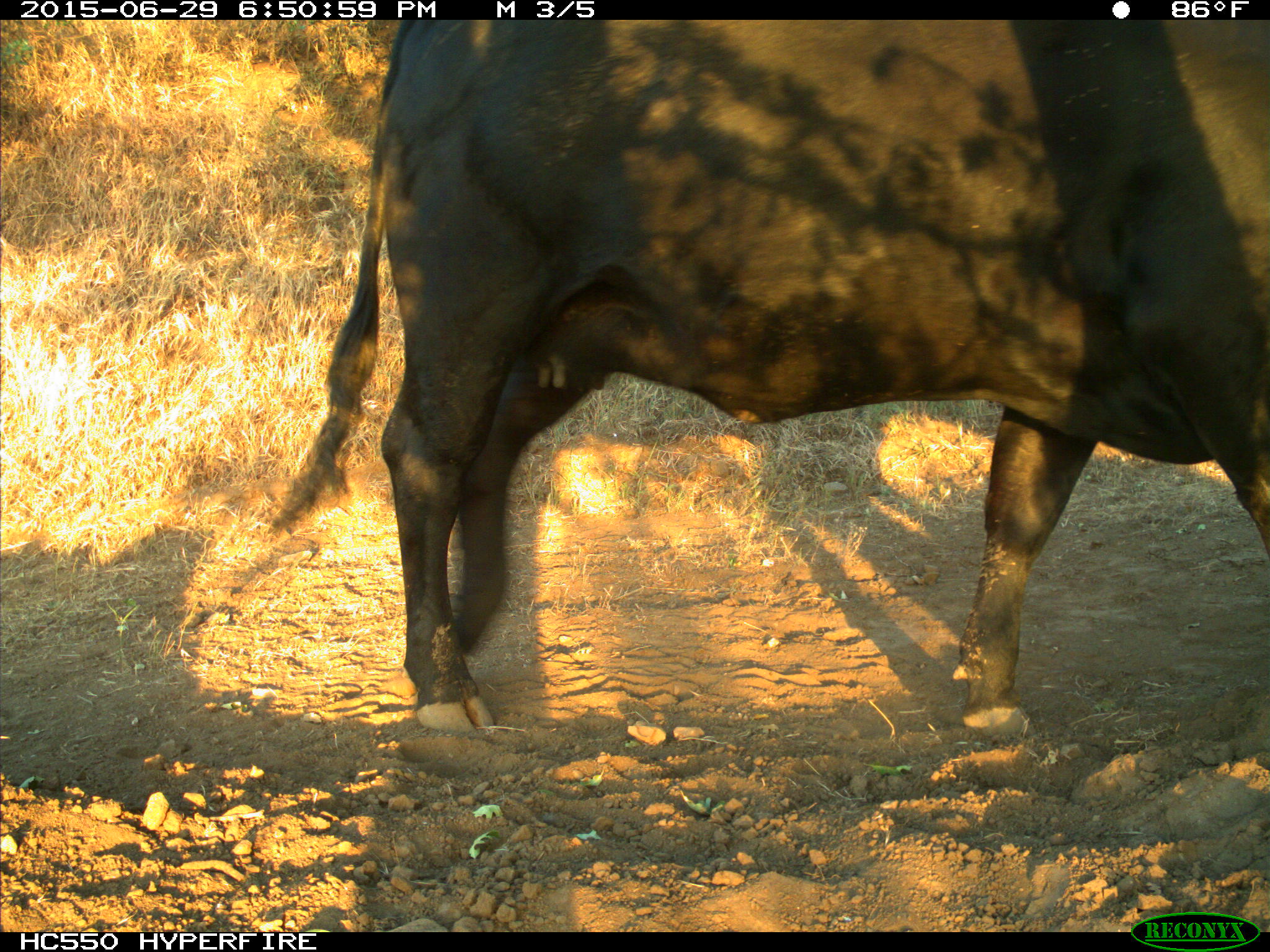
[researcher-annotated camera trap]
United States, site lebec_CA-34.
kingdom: Animalia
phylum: Chordata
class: Mammalia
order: Artiodactyla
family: Bovidae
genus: Bos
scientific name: Bos taurus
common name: domestic cow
Bos taurus (domestic cow).